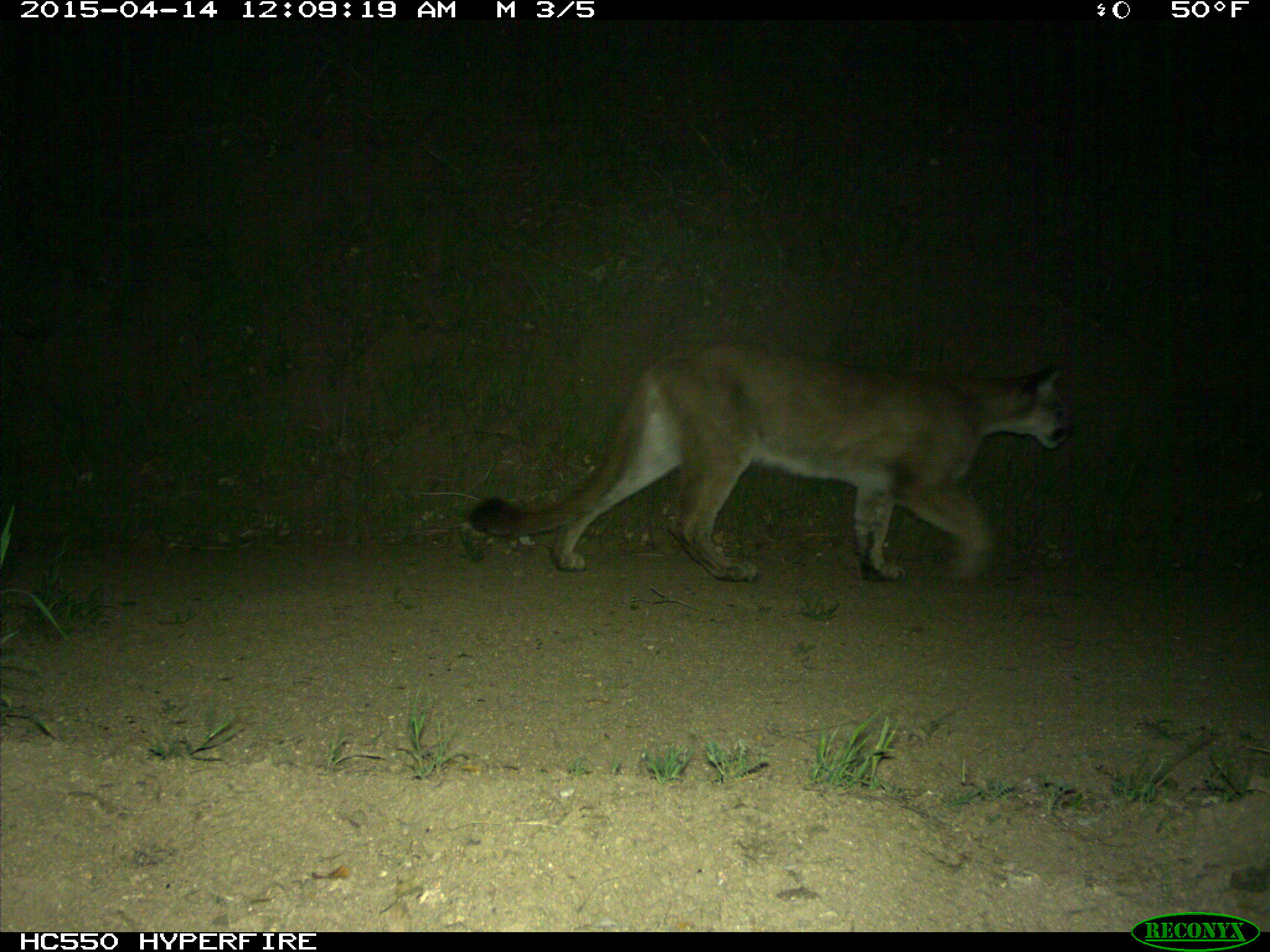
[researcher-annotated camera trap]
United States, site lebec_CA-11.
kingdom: Animalia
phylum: Chordata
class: Mammalia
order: Carnivora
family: Felidae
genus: Puma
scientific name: Puma concolor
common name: mountain lion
Puma concolor (mountain lion).